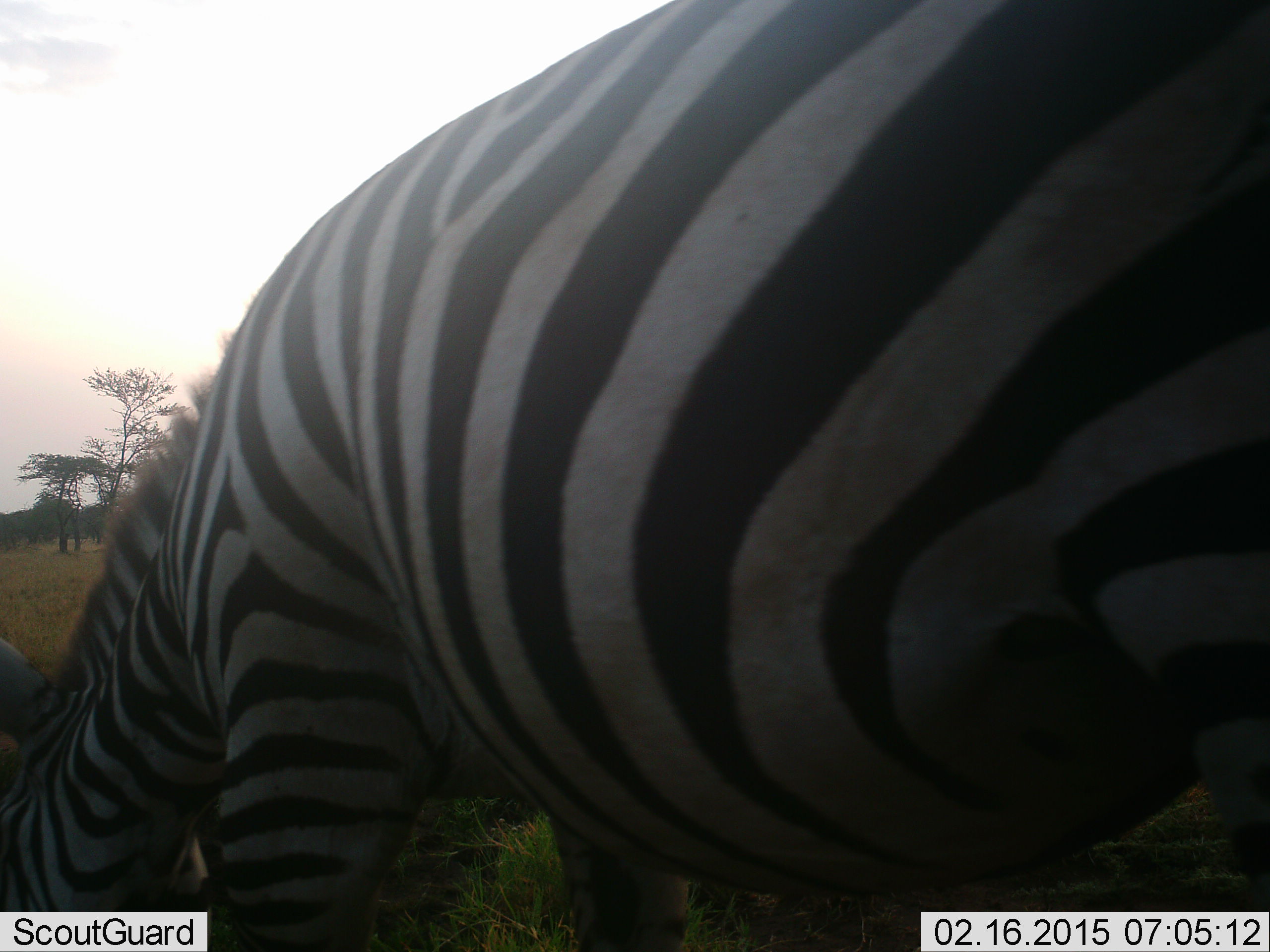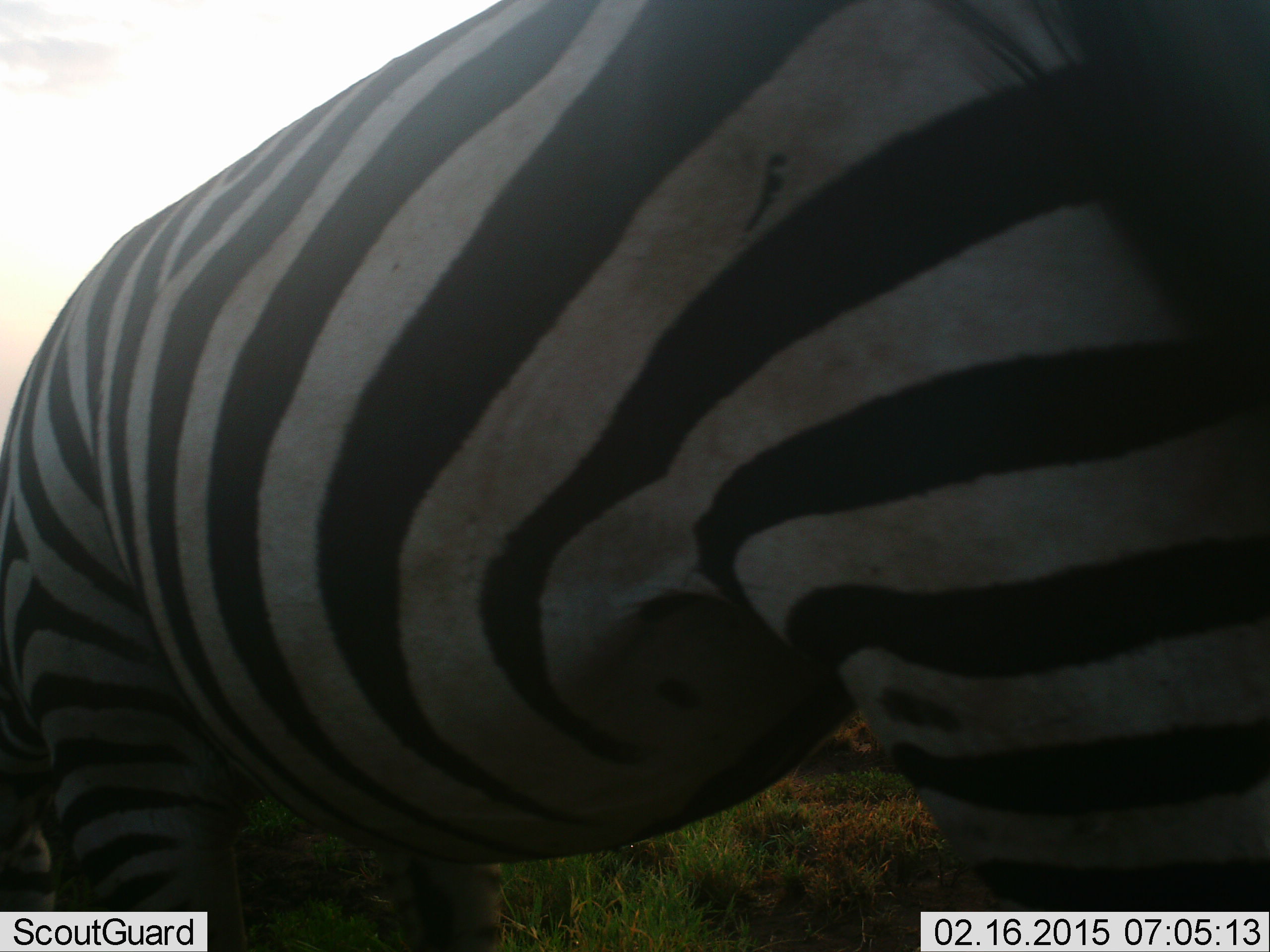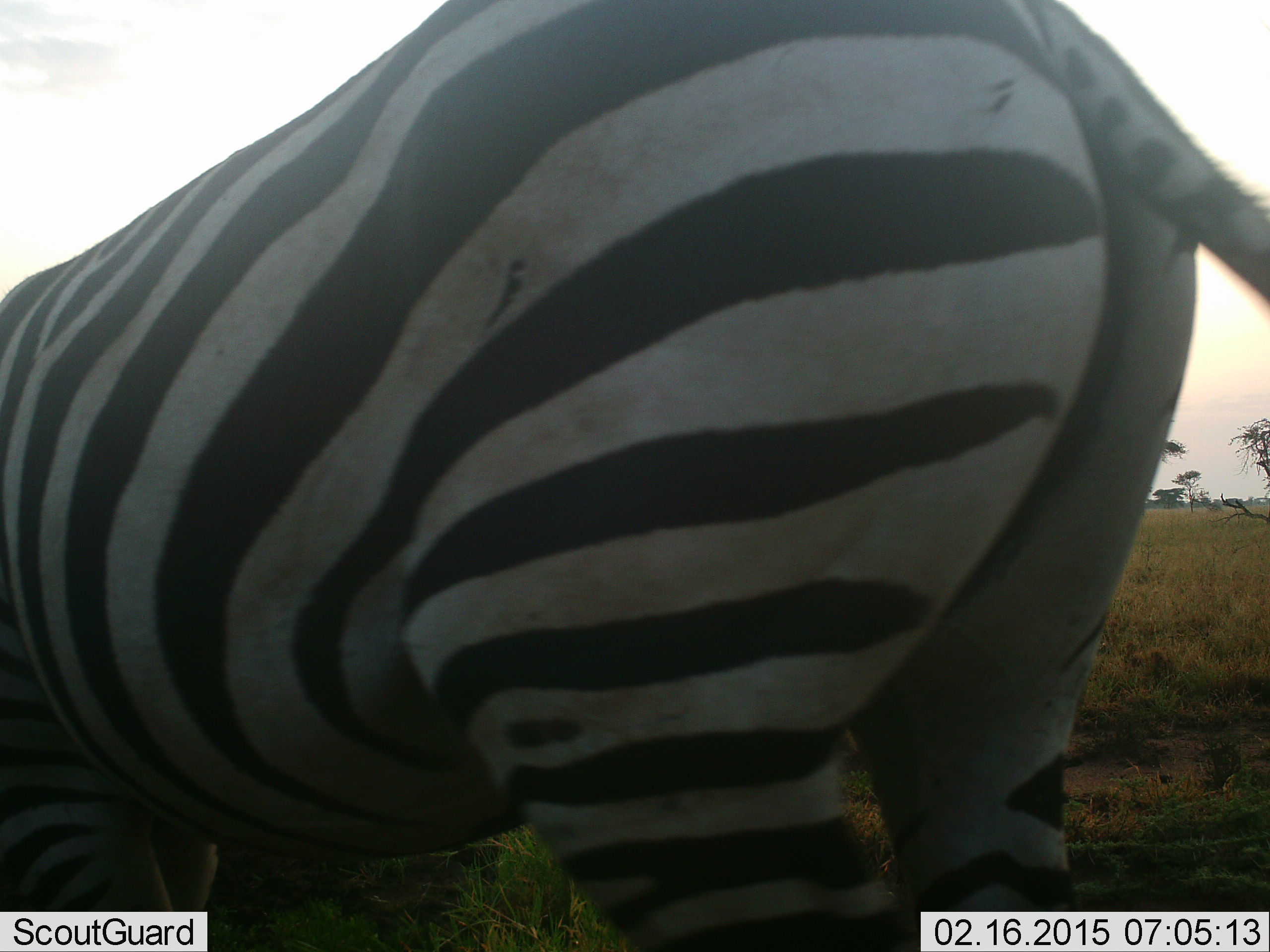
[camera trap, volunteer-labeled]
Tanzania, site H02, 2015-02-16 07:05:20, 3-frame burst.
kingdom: Animalia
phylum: Chordata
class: Mammalia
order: Perissodactyla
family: Equidae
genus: Equus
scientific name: Equus quagga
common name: plains zebra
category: zebra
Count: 1.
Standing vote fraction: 30%.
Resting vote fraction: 0%.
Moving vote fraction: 30%.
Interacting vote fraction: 0%.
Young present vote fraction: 0%.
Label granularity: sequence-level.